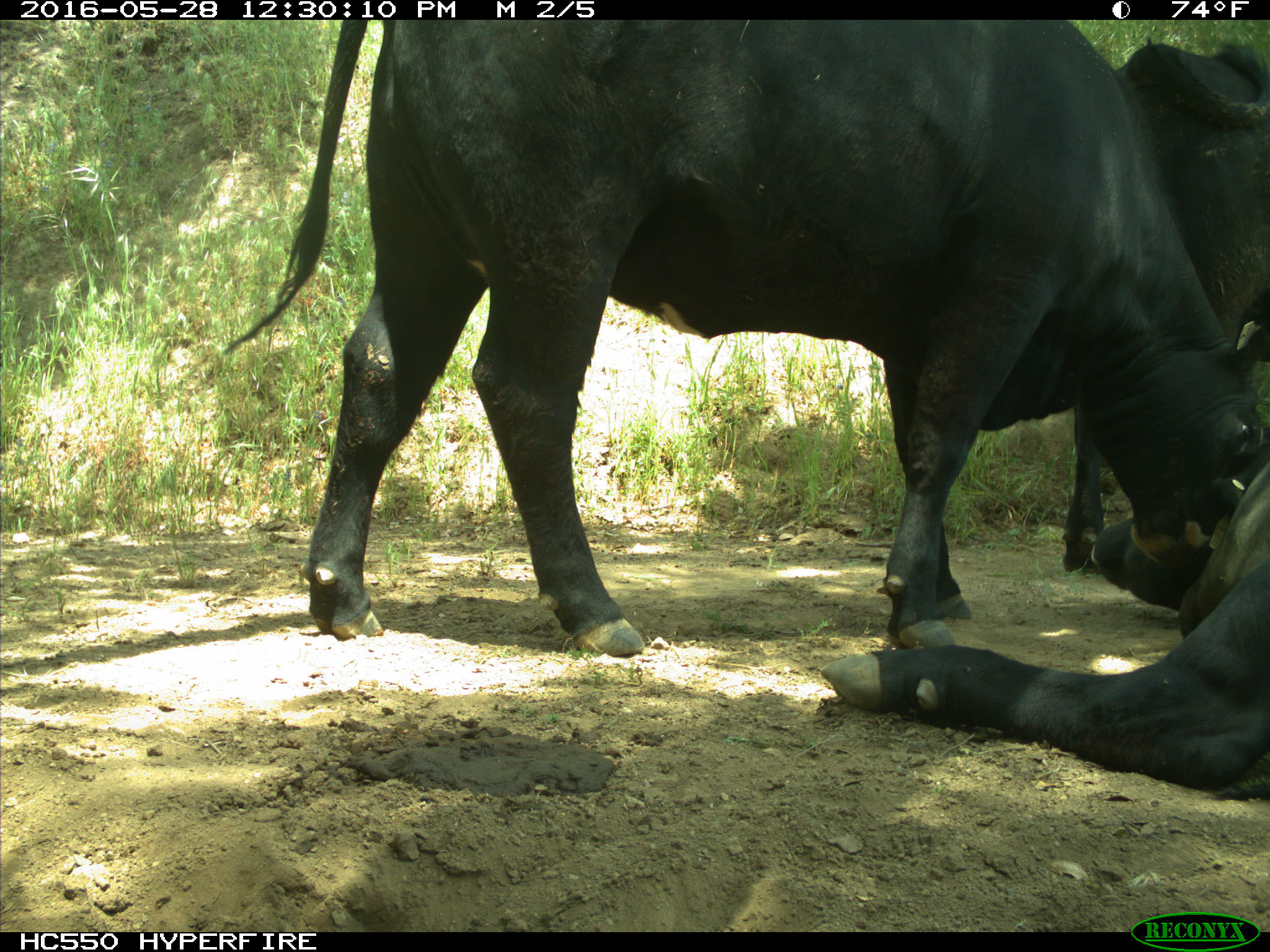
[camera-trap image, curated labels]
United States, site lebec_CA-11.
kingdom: Animalia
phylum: Chordata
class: Mammalia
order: Artiodactyla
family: Bovidae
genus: Bos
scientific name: Bos taurus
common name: domestic cow